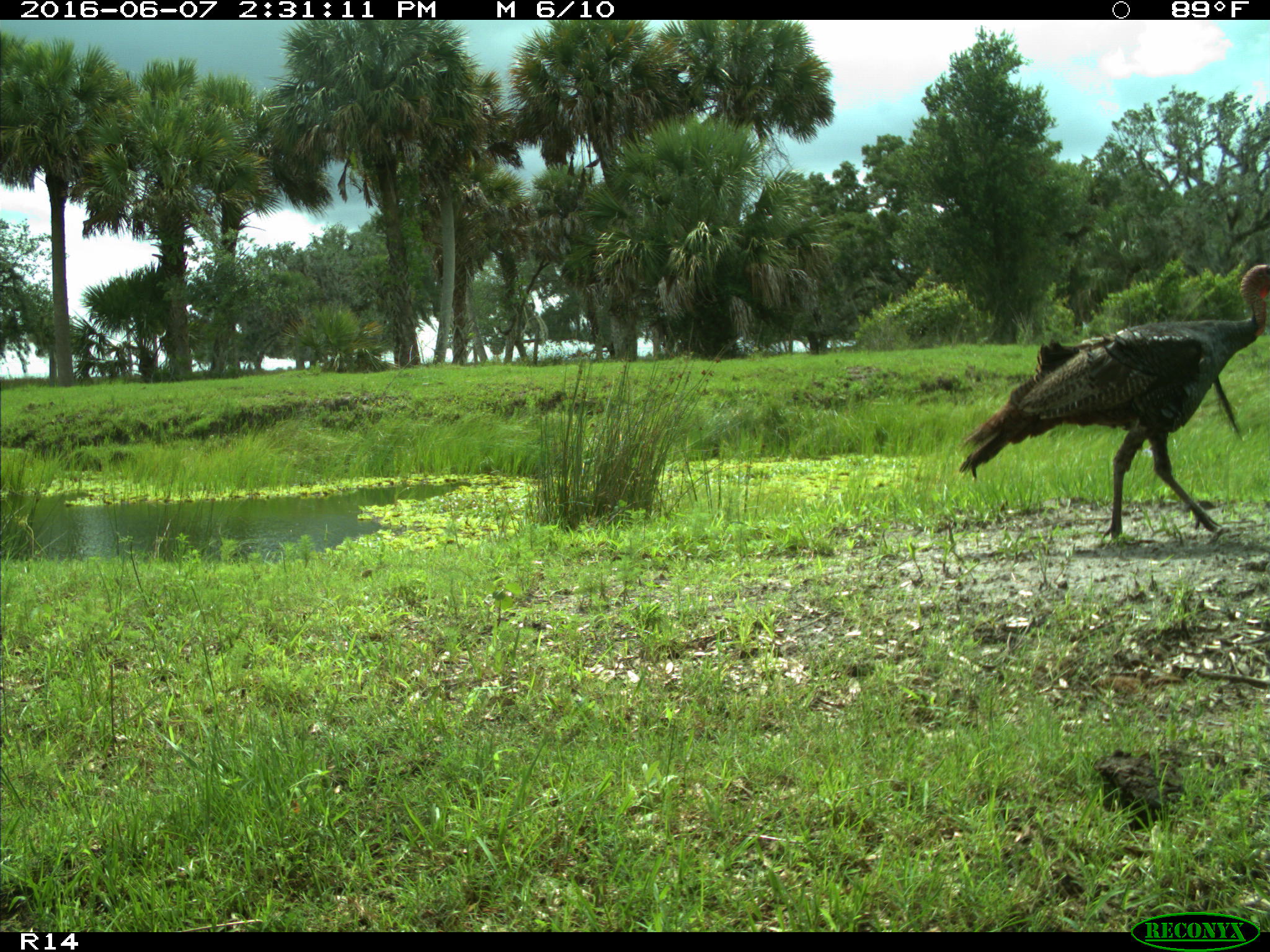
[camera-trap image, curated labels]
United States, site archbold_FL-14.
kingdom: Animalia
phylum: Chordata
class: Aves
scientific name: Aves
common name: birds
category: unidentified bird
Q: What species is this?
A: Unidentified bird (birds) (Aves).